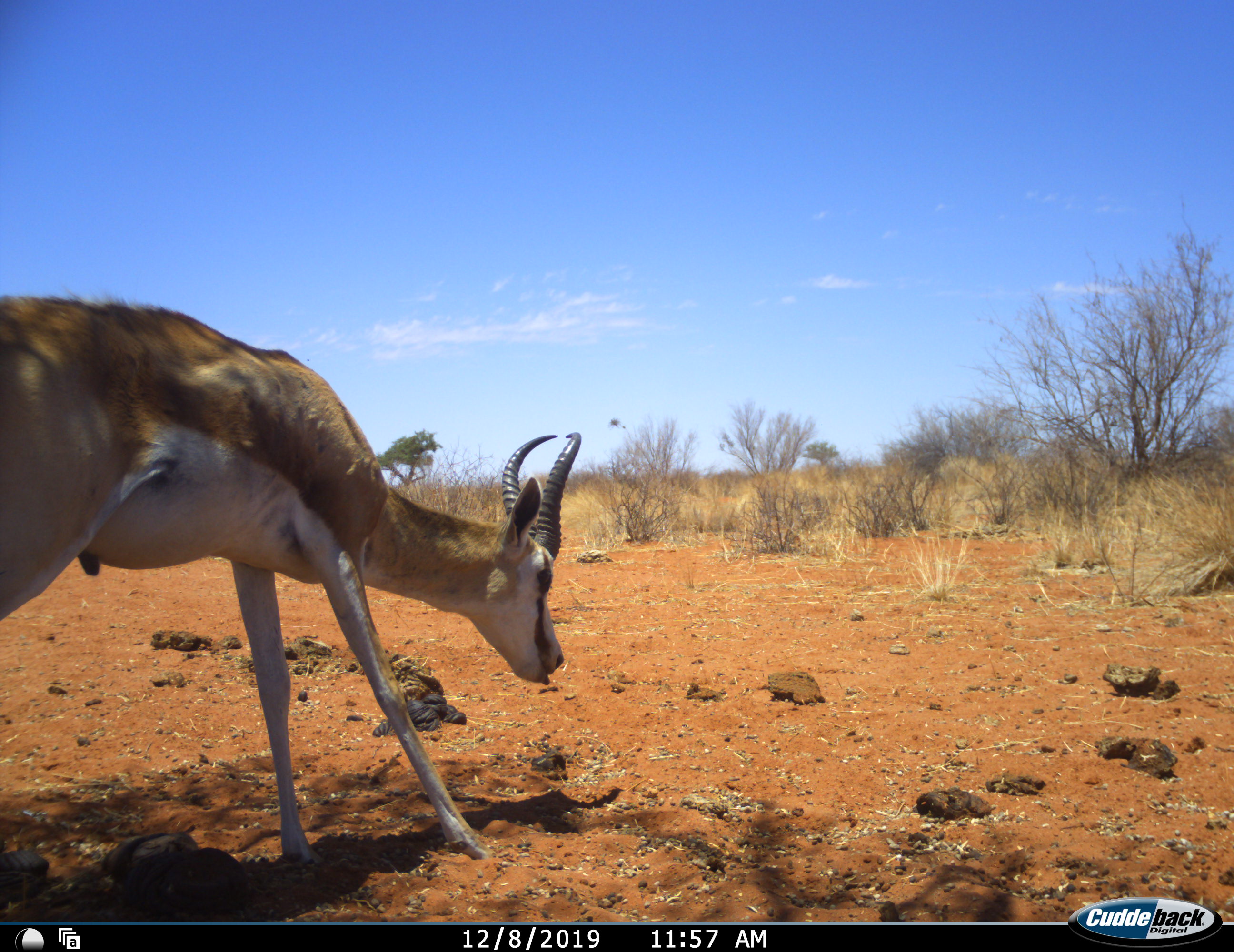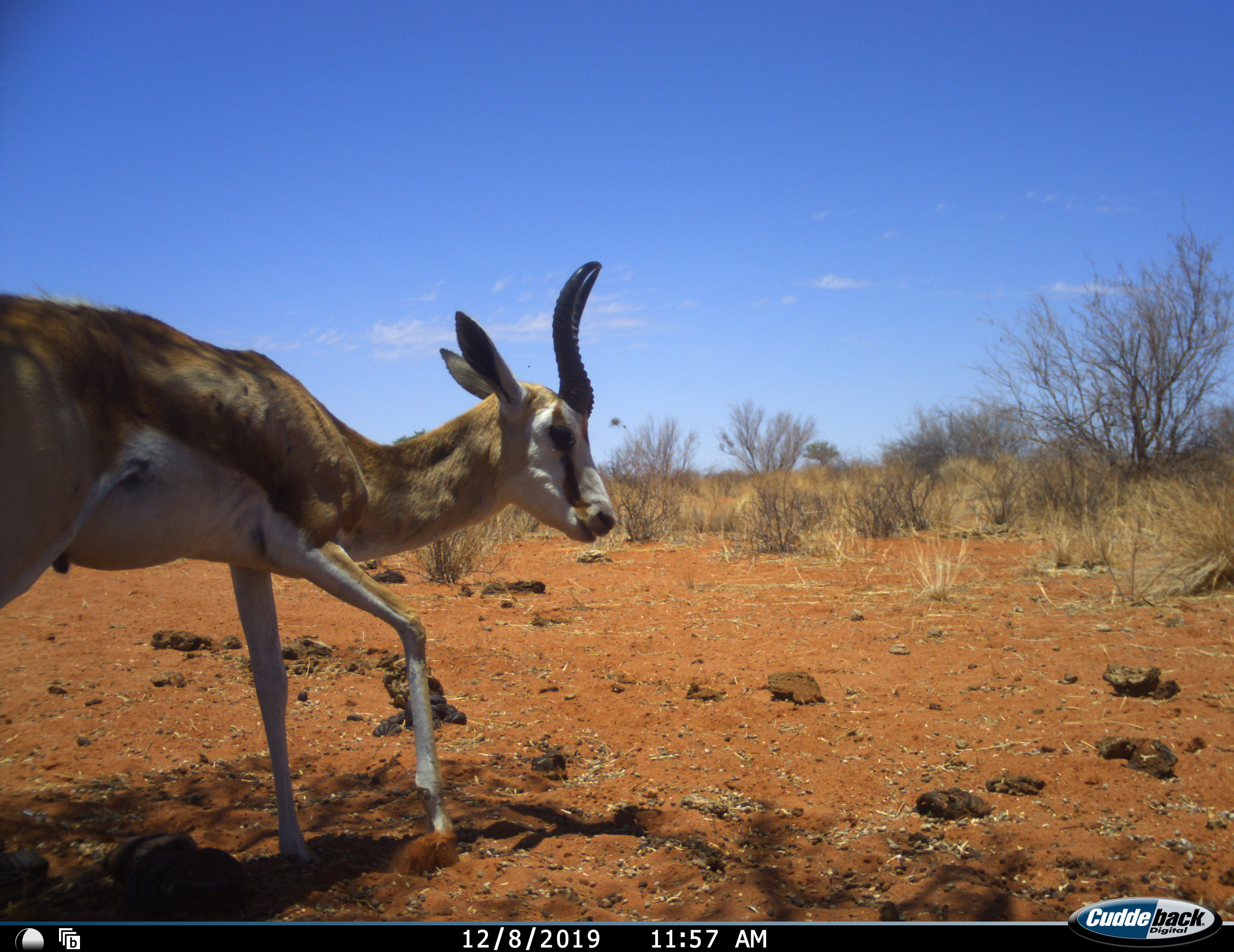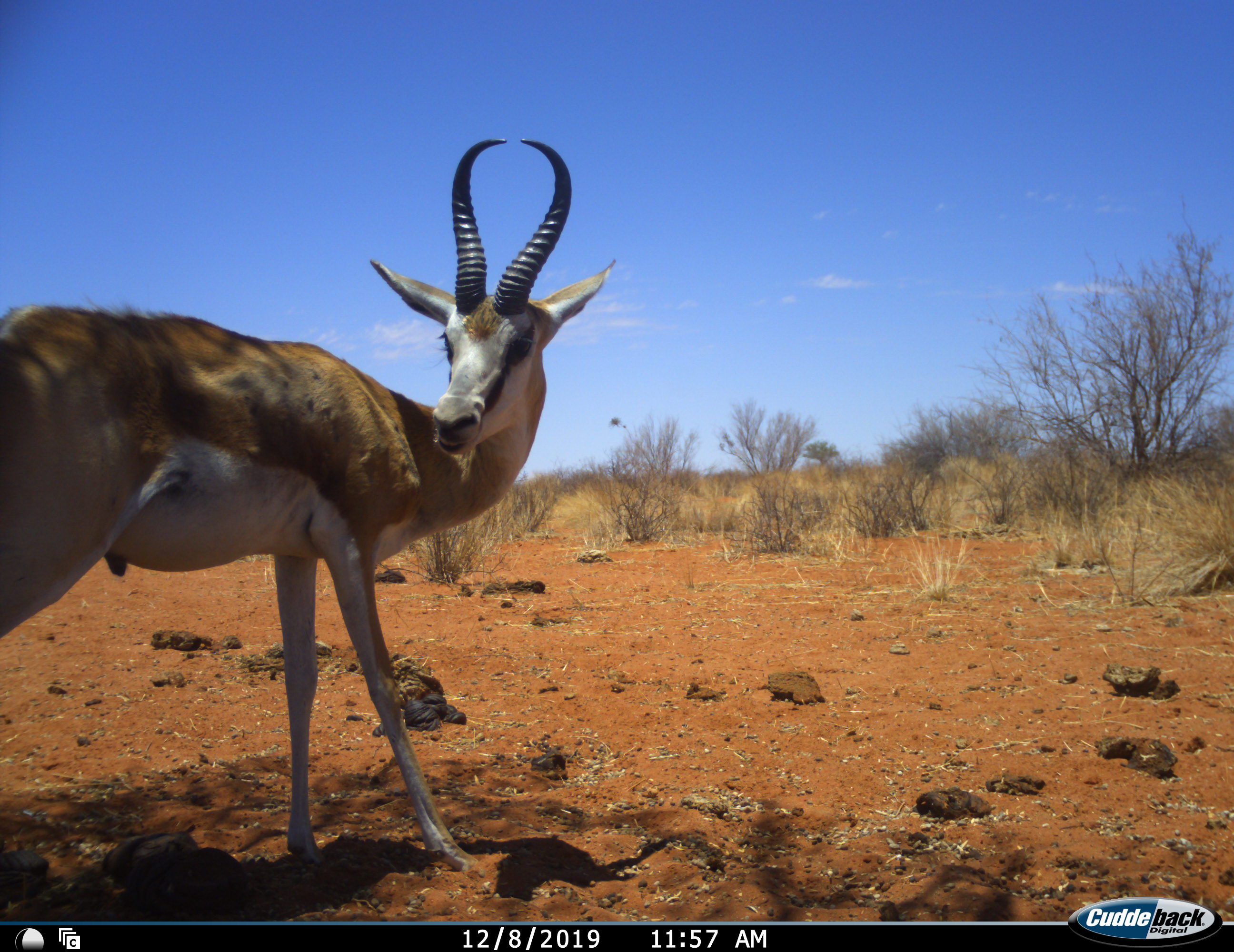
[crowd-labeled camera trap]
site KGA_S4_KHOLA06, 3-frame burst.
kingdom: Animalia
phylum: Chordata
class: Mammalia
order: Artiodactyla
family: Bovidae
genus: Antidorcas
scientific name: Antidorcas marsupialis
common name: springbok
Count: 1.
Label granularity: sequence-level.